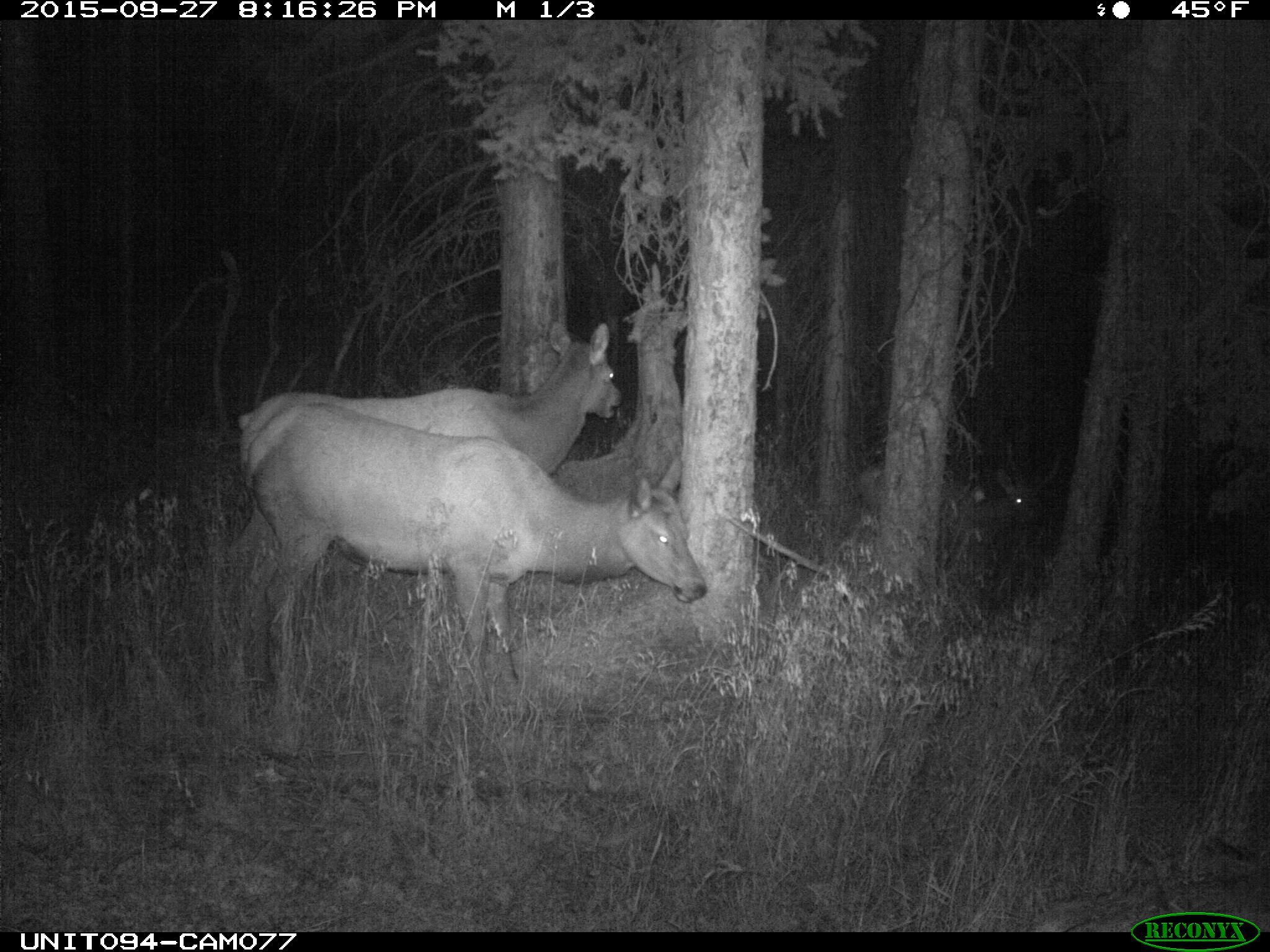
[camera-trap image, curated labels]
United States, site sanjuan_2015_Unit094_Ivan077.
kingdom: Animalia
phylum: Chordata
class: Mammalia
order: Artiodactyla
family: Cervidae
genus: Cervus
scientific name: Cervus elaphus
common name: red deer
Cervus elaphus (red deer).